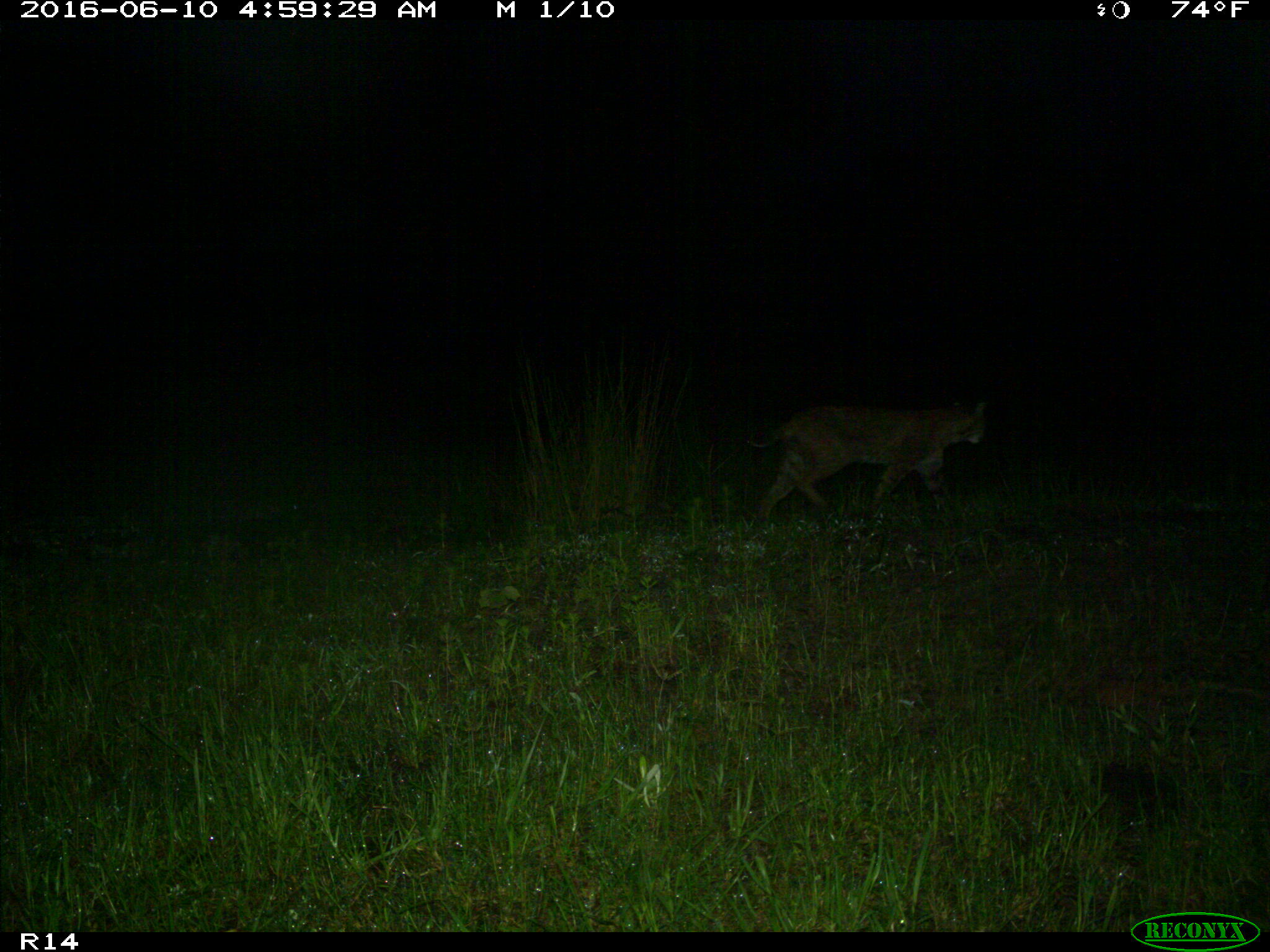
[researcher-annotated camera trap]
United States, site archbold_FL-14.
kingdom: Animalia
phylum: Chordata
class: Mammalia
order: Carnivora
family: Felidae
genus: Lynx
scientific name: Lynx rufus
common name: bobcat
Lynx rufus (bobcat).